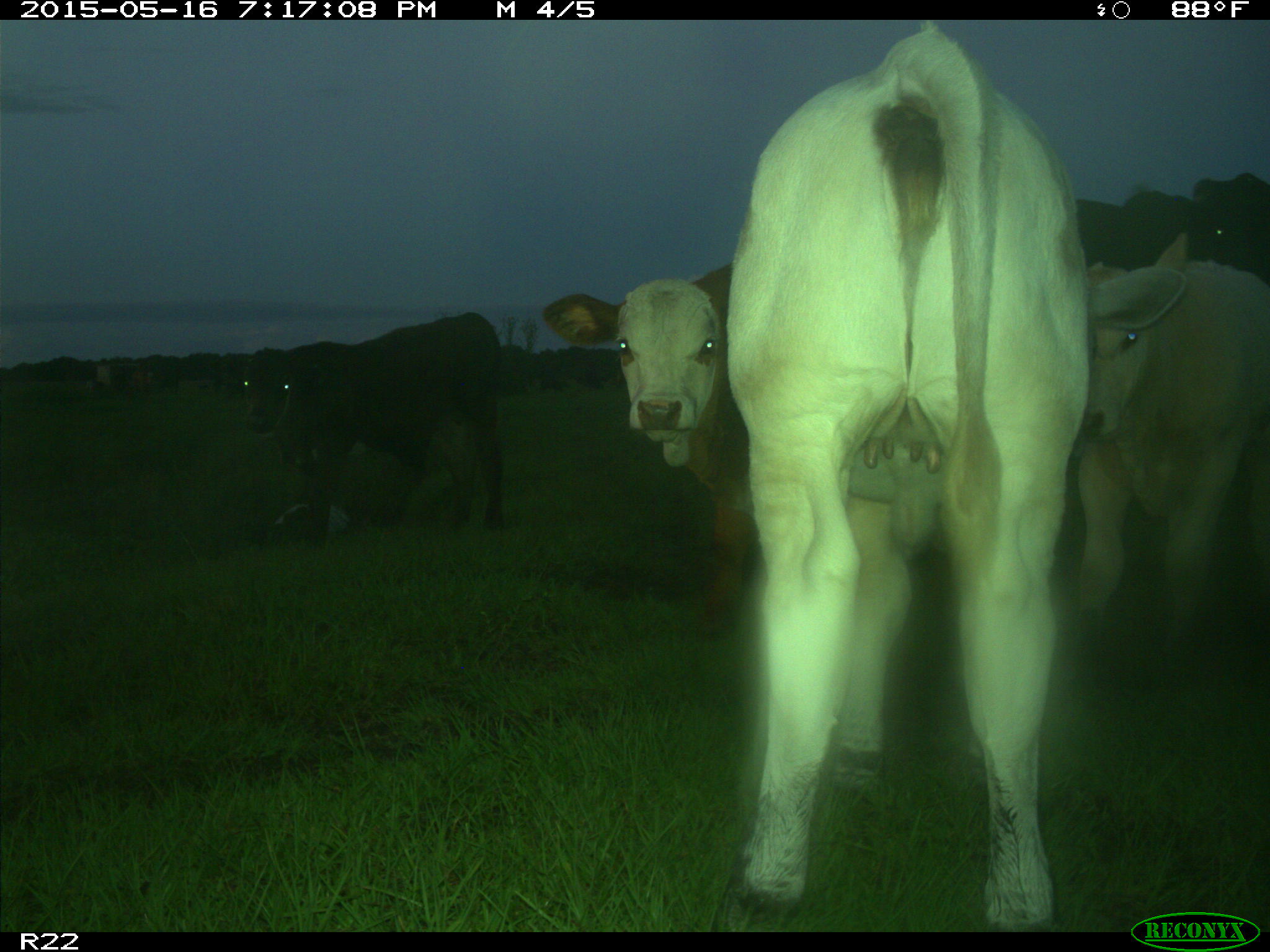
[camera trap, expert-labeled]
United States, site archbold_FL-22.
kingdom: Animalia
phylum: Chordata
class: Mammalia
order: Artiodactyla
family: Bovidae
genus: Bos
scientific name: Bos taurus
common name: domestic cow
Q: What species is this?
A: Bos taurus (domestic cow).